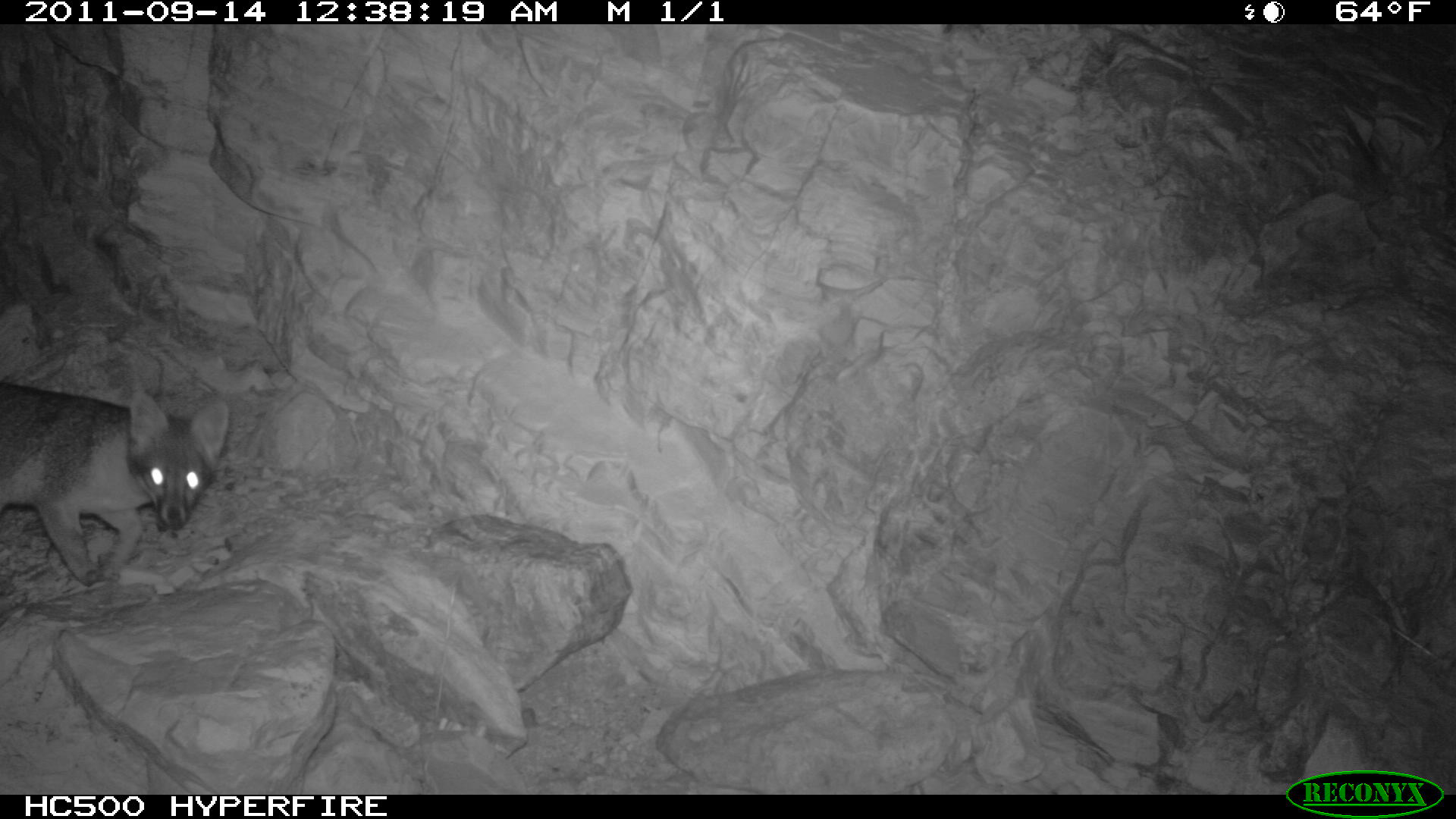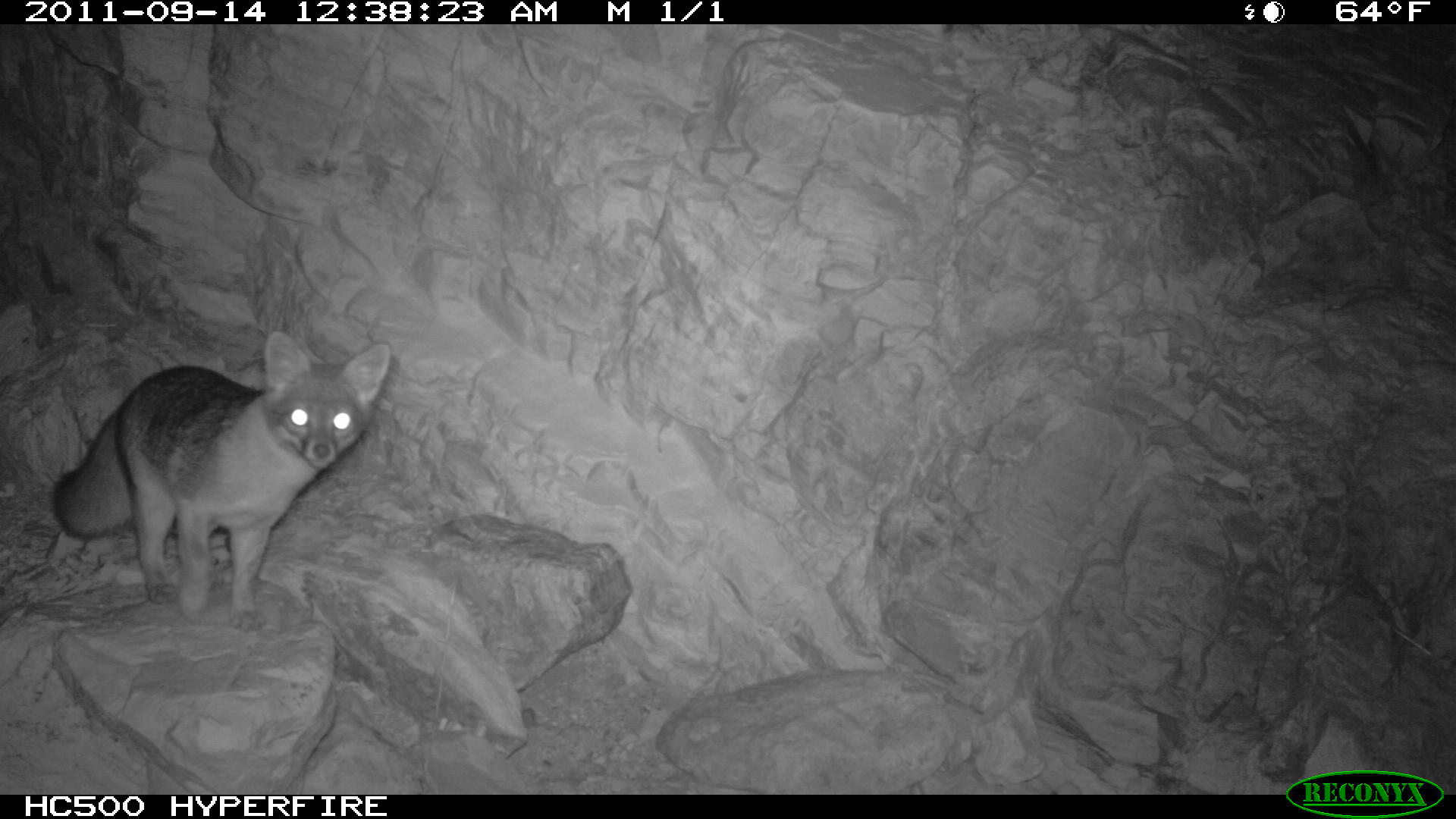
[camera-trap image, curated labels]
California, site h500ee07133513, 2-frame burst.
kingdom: Animalia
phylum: Chordata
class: Mammalia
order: Carnivora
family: Canidae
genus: Urocyon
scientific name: Urocyon littoralis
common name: island fox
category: fox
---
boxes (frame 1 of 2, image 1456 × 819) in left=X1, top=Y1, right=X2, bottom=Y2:
fox: left=0, top=382, right=229, bottom=586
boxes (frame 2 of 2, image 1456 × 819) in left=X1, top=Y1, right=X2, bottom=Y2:
fox: left=50, top=330, right=392, bottom=630